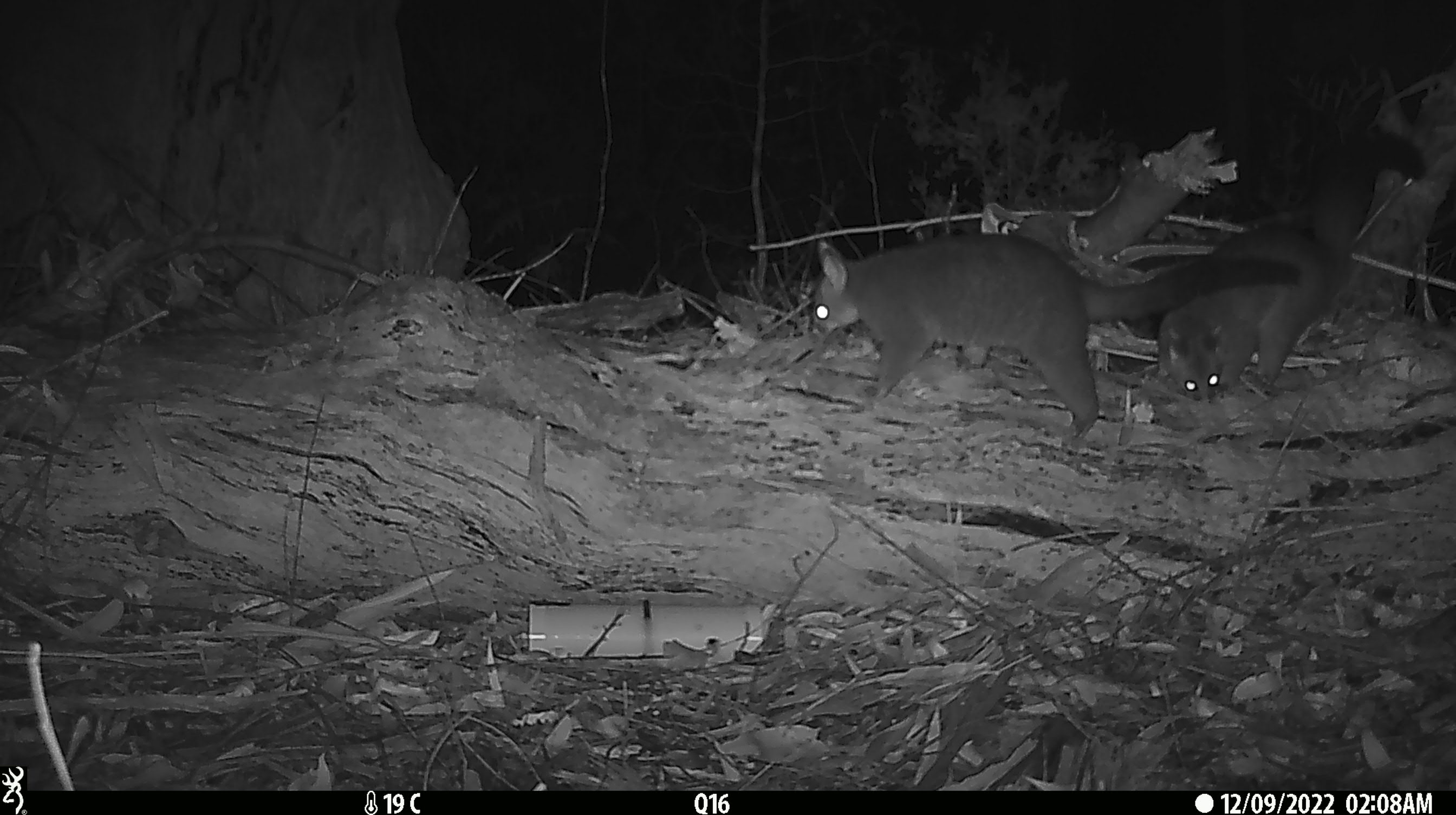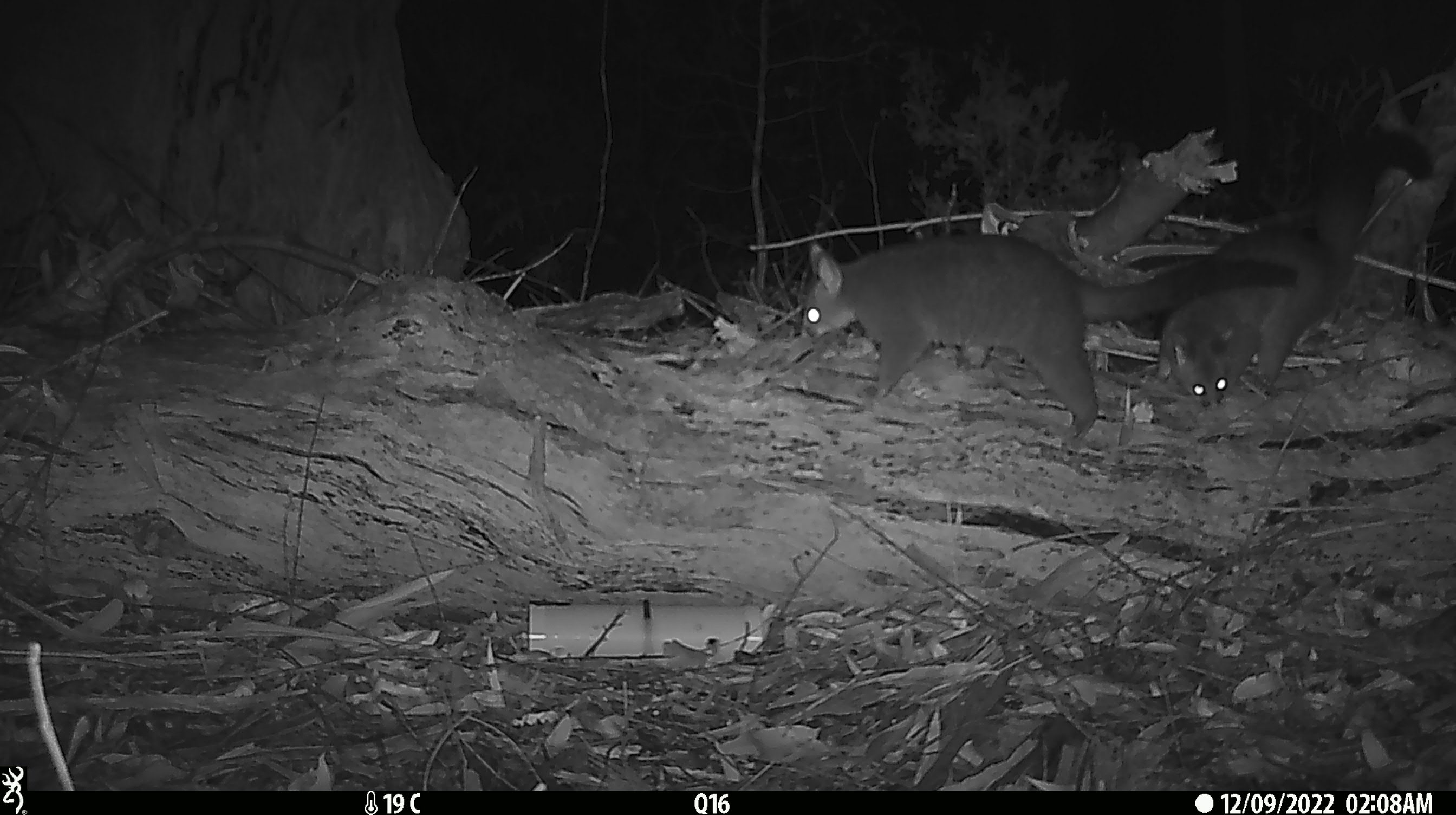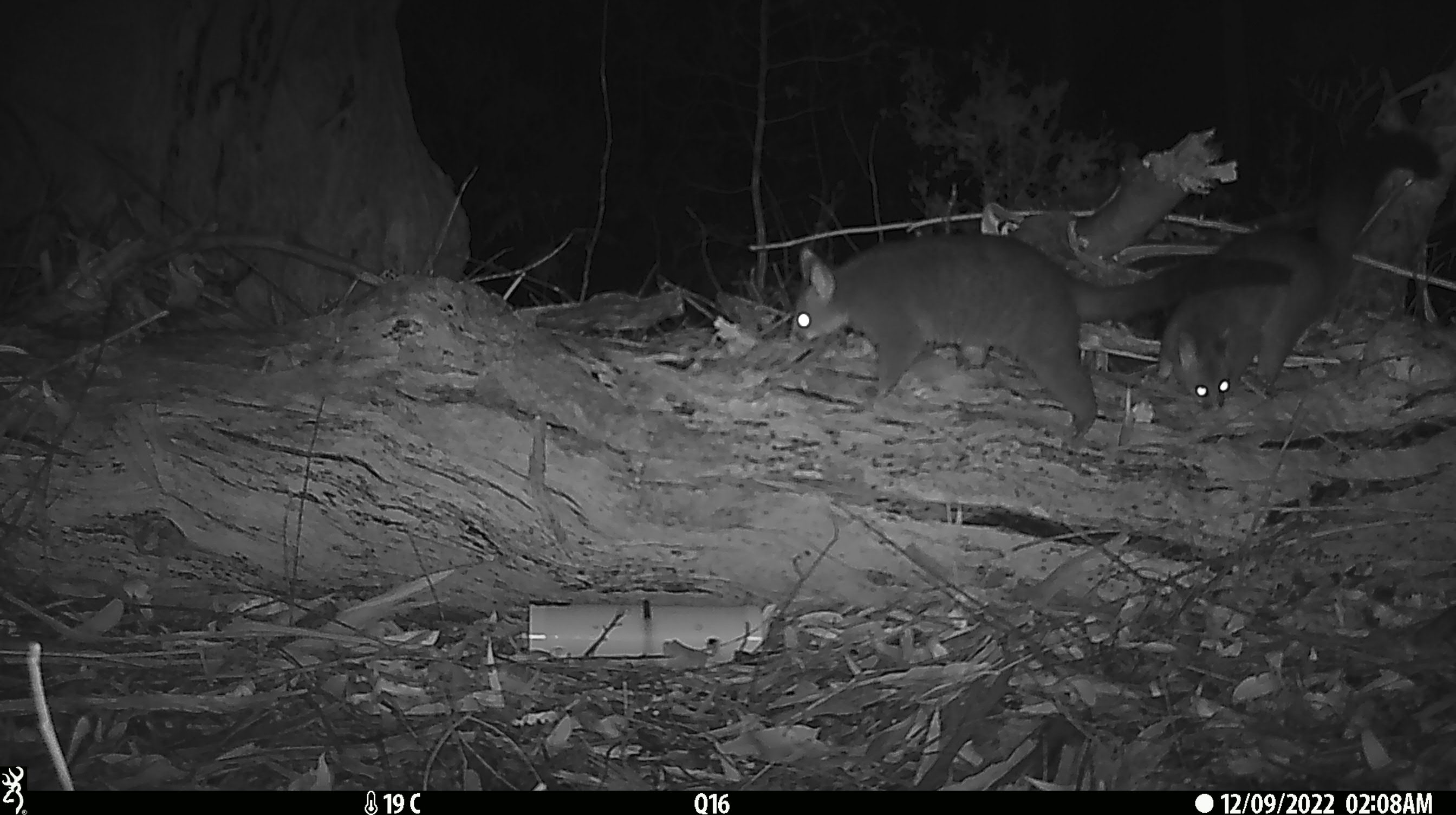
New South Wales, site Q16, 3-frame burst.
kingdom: Animalia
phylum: Chordata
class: Mammalia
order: Diprotodontia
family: Phalangeridae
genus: Trichosurus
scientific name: Trichosurus vulpecula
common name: common brushtail possum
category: possum